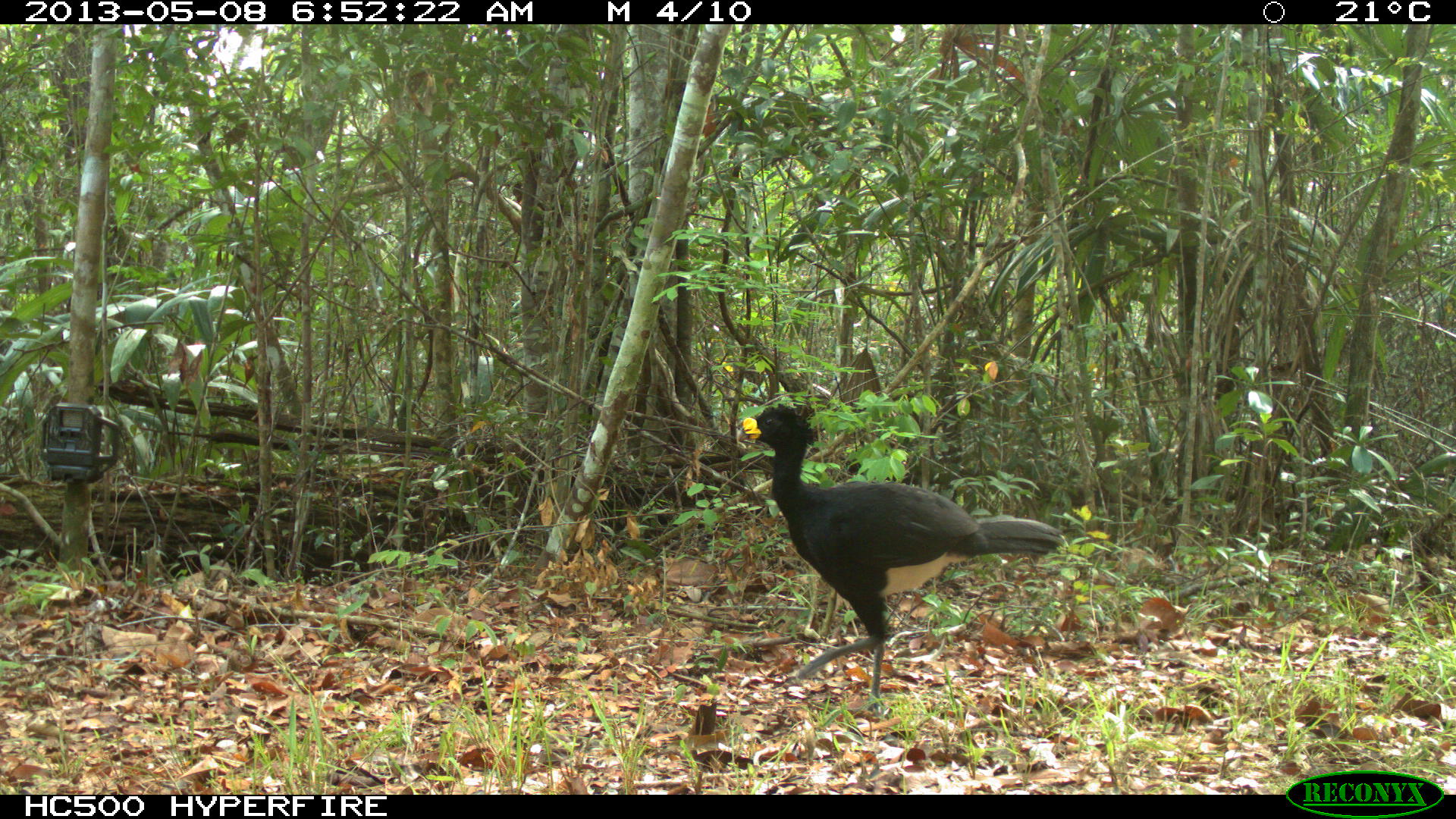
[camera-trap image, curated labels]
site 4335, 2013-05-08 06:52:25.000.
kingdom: Animalia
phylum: Chordata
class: Aves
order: Galliformes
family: Cracidae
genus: Crax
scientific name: Crax rubra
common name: great curassow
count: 1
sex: male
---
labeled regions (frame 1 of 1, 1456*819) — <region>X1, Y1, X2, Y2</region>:
crax rubra: <region>734, 402, 1063, 720</region>